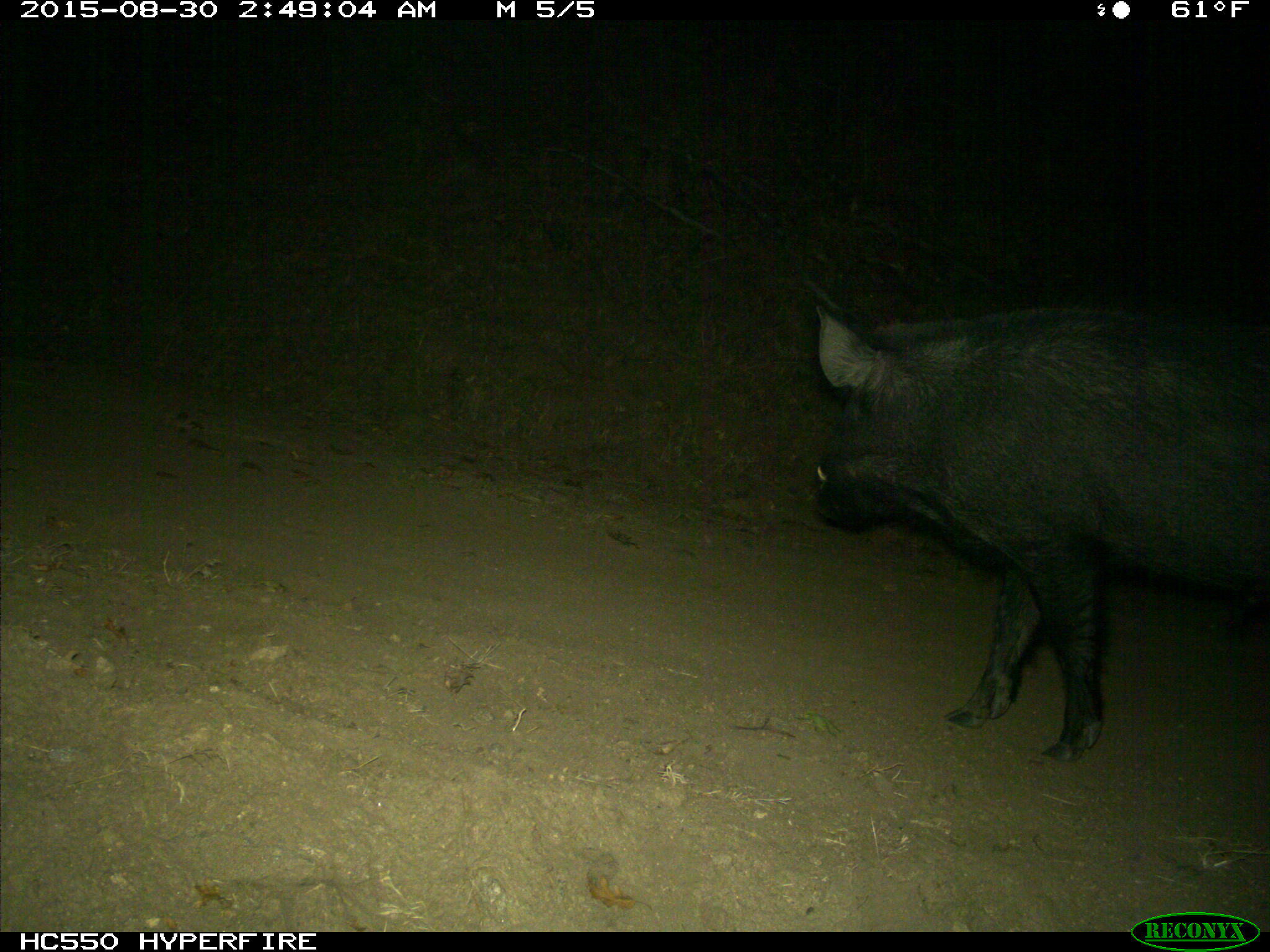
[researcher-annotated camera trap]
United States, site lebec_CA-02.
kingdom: Animalia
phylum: Chordata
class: Mammalia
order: Artiodactyla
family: Suidae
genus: Sus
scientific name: Sus scrofa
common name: wild boar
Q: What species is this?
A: Sus scrofa (wild boar).